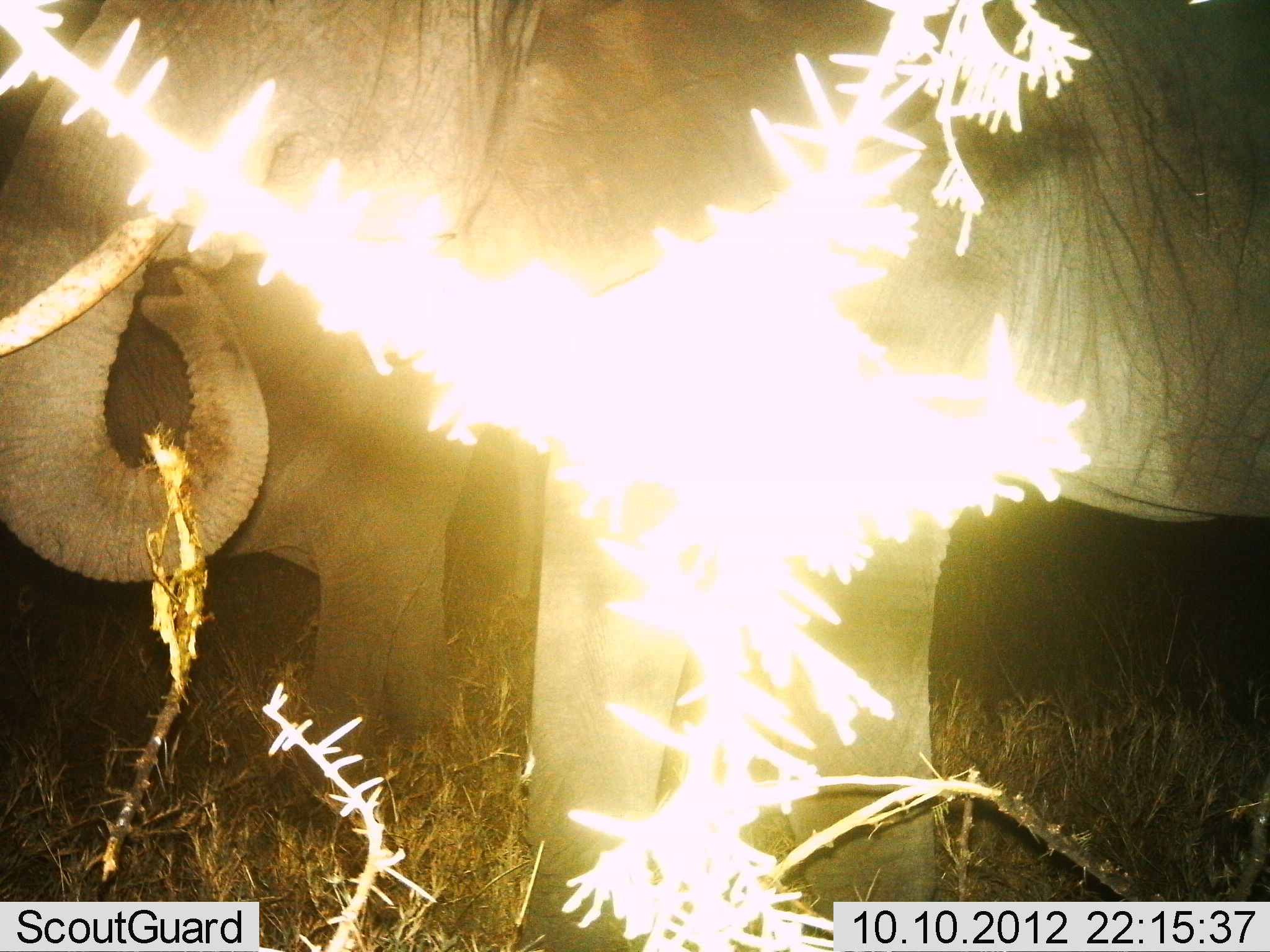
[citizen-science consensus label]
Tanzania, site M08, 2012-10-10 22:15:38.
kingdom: Animalia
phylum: Chordata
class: Mammalia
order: Proboscidea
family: Elephantidae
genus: Loxodonta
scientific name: Loxodonta africana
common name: african bush elephant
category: elephant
Elephant (african bush elephant) (Loxodonta africana), count 2. Behavior (volunteer vote fractions): standing 60%, resting 0%, moving 0%, interacting 0%. Young present (vote fraction): 0%. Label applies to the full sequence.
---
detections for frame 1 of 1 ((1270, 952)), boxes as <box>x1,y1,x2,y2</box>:
animal: <box>0,0,1269,951</box>; <box>2,256,477,772</box>